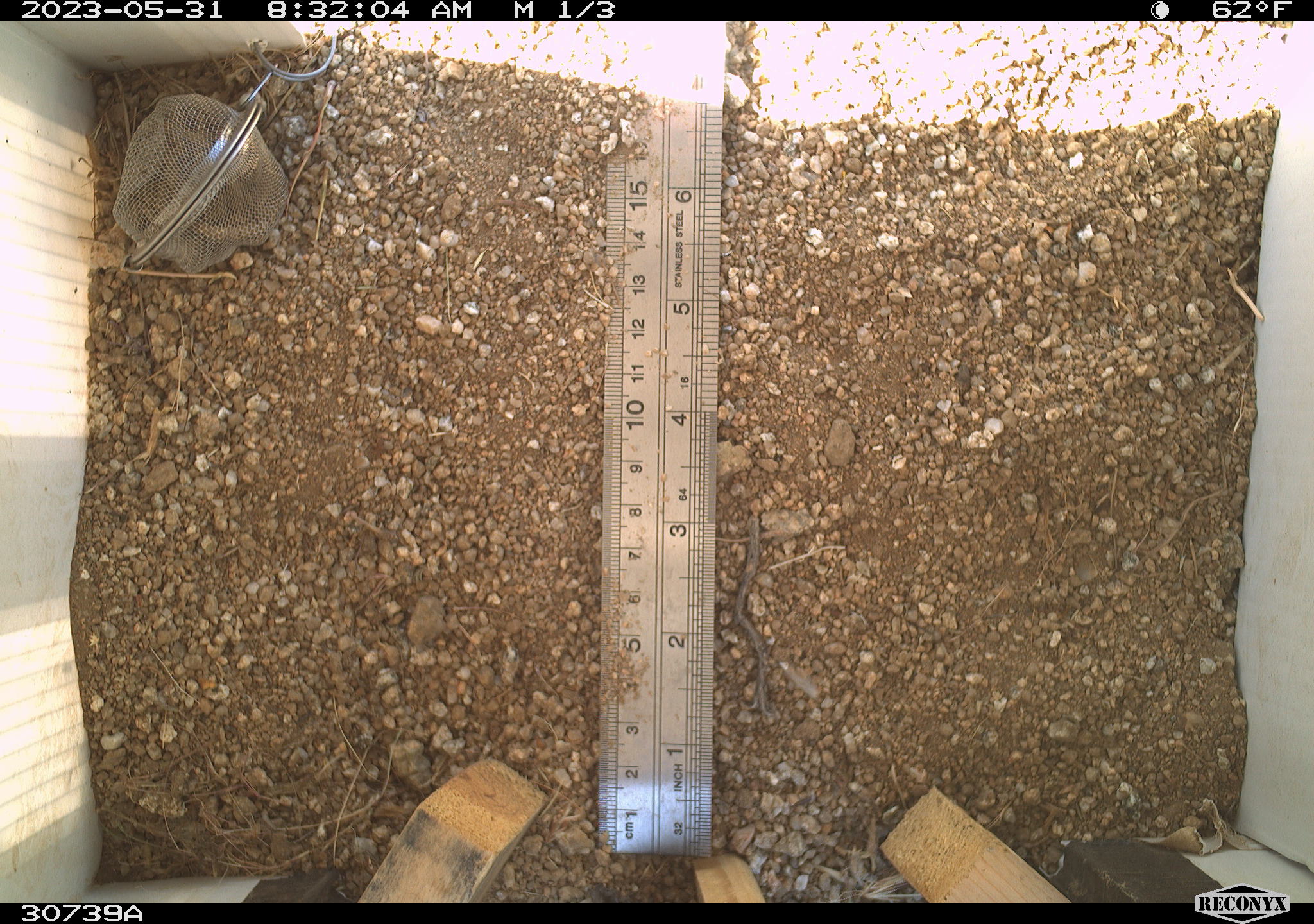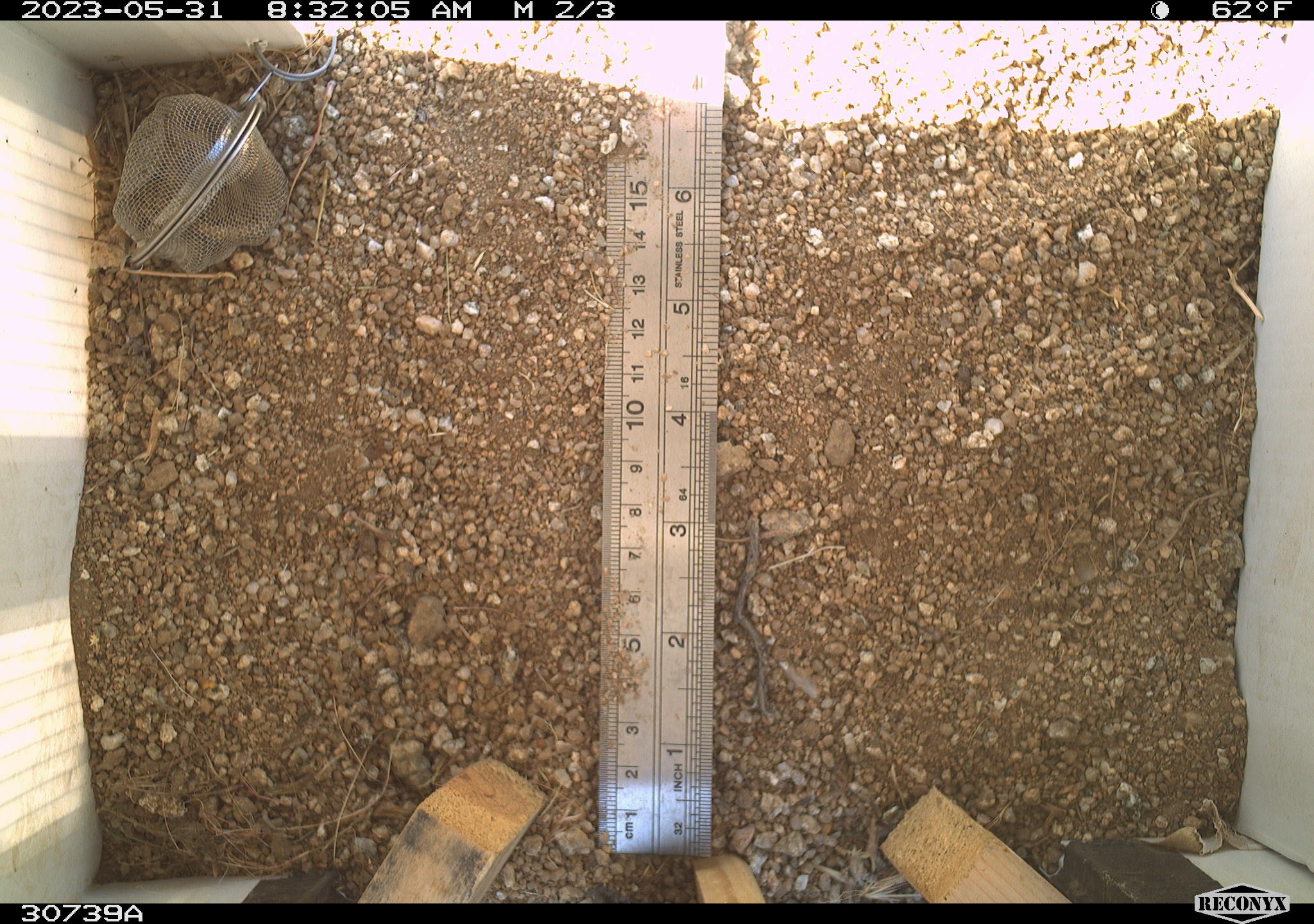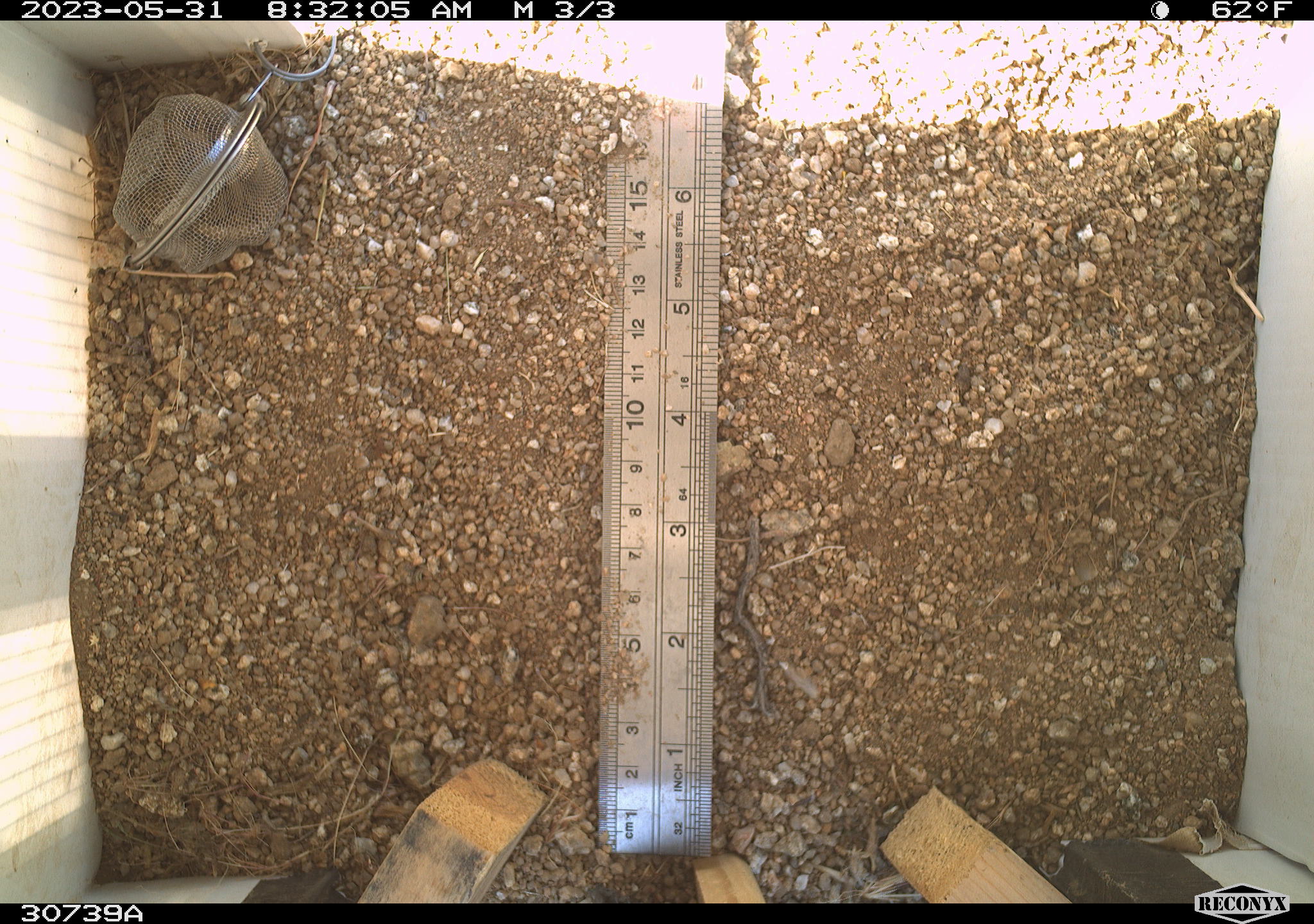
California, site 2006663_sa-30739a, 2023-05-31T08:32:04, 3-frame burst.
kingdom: Animalia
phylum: Chordata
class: Mammalia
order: Rodentia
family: Sciuridae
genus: Ammospermophilus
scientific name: Ammospermophilus leucurus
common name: white-tailed antelope squirrel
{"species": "white-tailed antelope squirrel (Ammospermophilus leucurus)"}